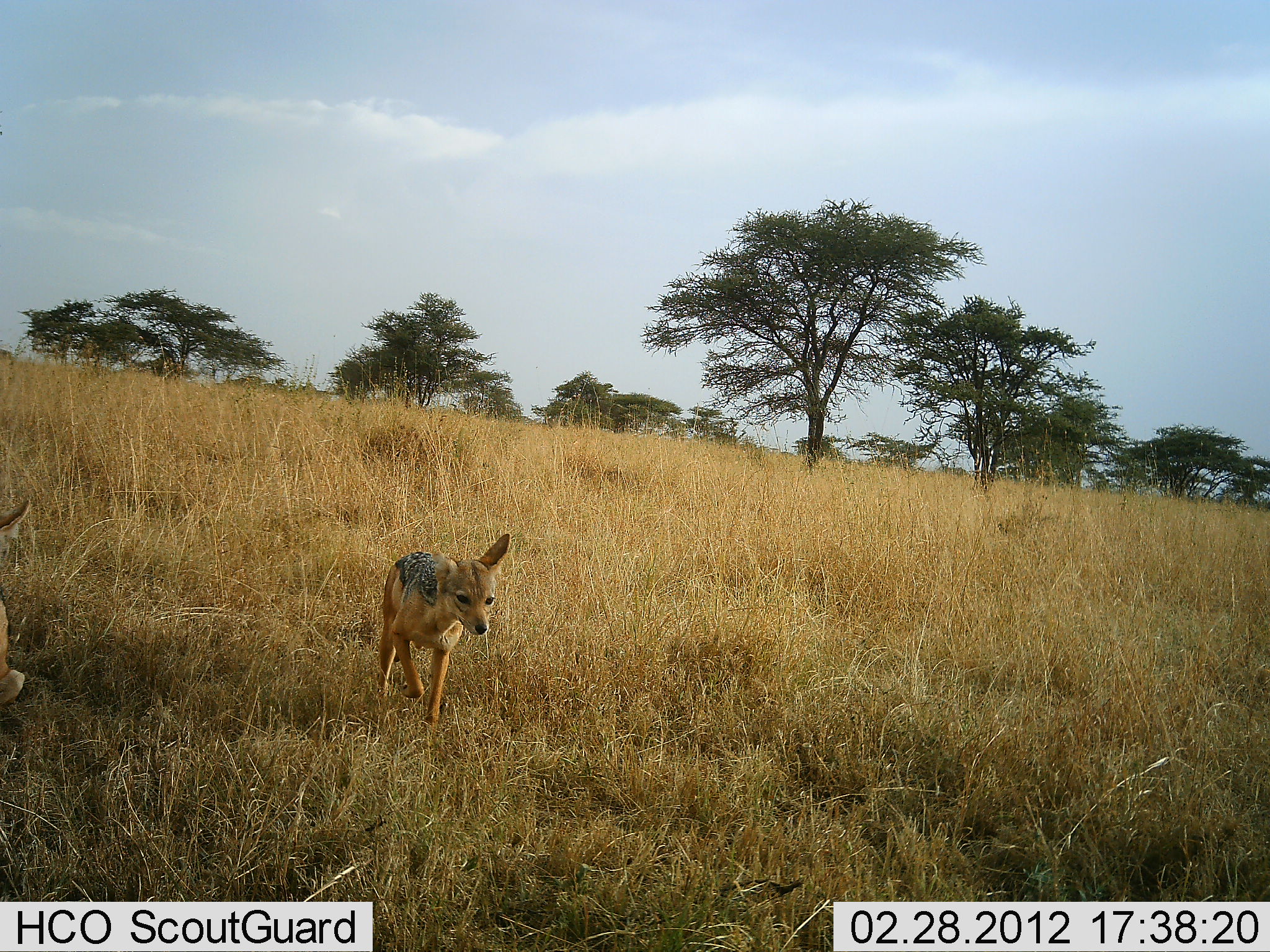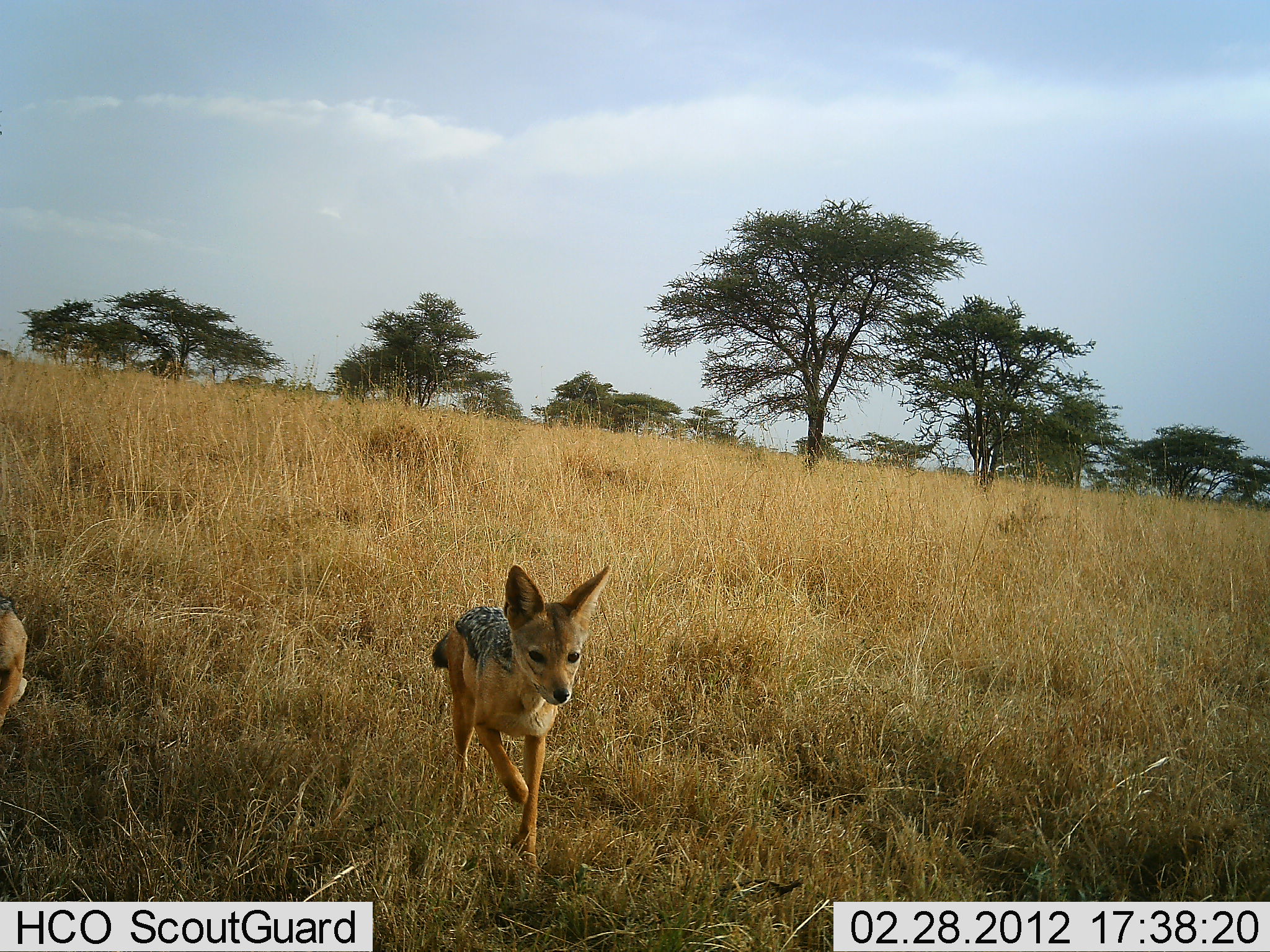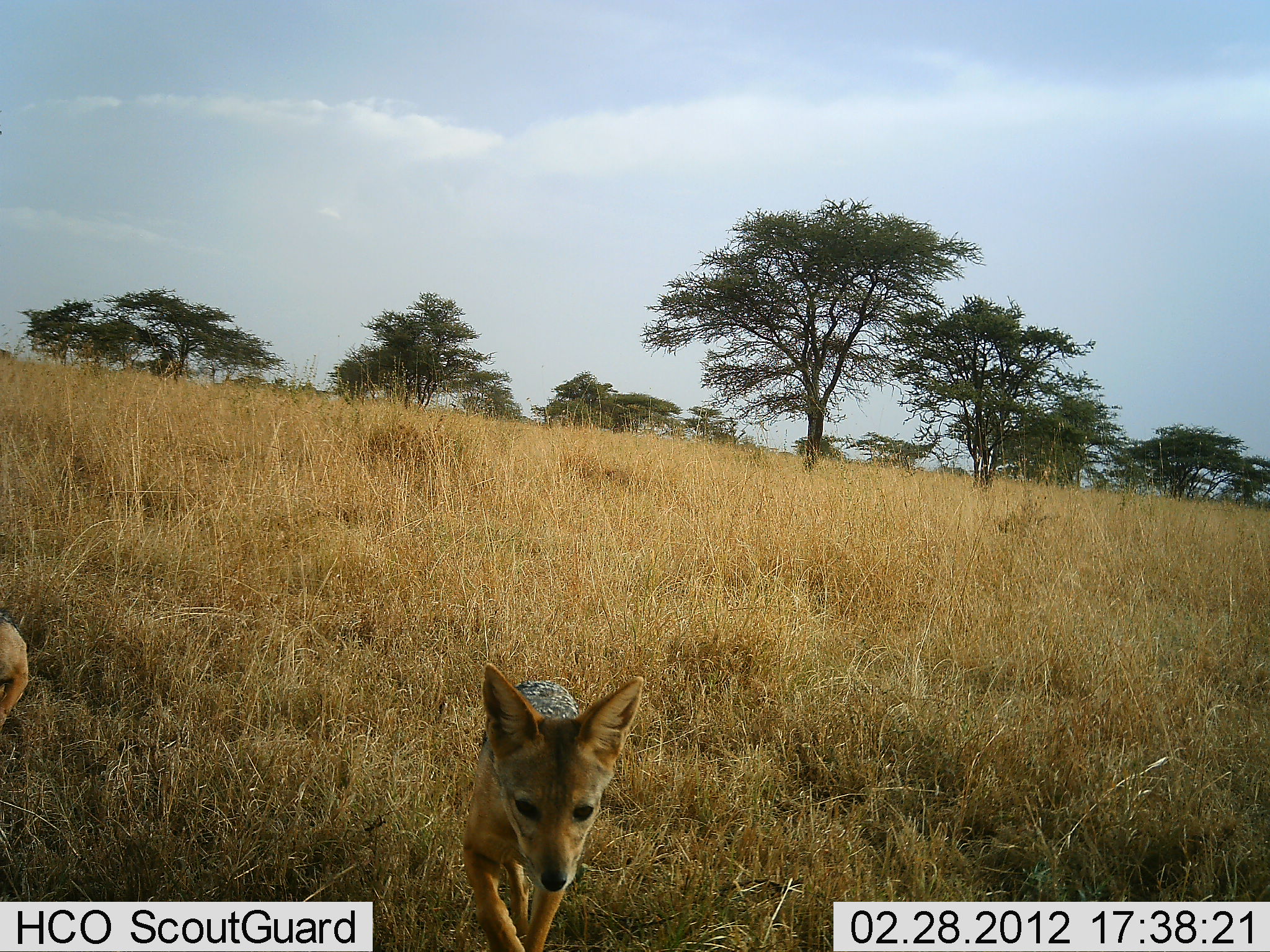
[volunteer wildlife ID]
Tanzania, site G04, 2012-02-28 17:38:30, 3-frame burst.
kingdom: Animalia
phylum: Chordata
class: Mammalia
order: Carnivora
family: Canidae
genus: Lupulella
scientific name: Lupulella mesomelas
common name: black-backed jackal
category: jackal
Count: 2.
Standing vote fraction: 0%.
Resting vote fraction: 4%.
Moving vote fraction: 100%.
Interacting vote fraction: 0%.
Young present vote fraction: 20%.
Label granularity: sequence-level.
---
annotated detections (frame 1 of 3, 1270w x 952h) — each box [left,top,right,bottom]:
animal: [370,531,512,738]; [0,499,32,710]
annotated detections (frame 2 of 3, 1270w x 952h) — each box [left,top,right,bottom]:
animal: [428,562,613,887]; [0,588,30,729]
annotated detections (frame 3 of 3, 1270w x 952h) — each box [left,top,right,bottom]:
animal: [461,660,646,952]; [0,607,30,734]